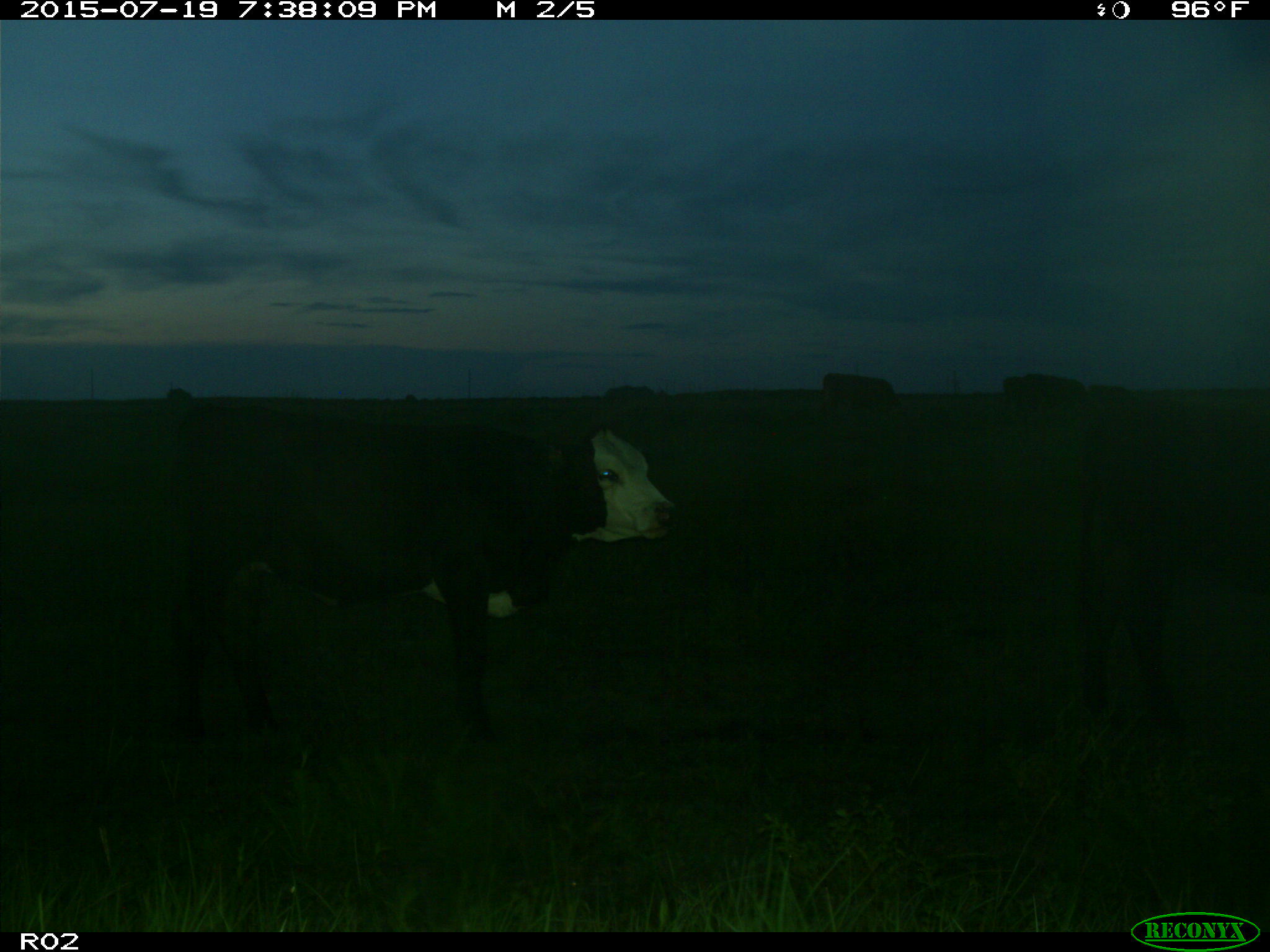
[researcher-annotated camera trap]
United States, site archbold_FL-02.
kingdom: Animalia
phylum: Chordata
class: Mammalia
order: Artiodactyla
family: Bovidae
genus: Bos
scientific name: Bos taurus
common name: domestic cow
Bos taurus (domestic cow).